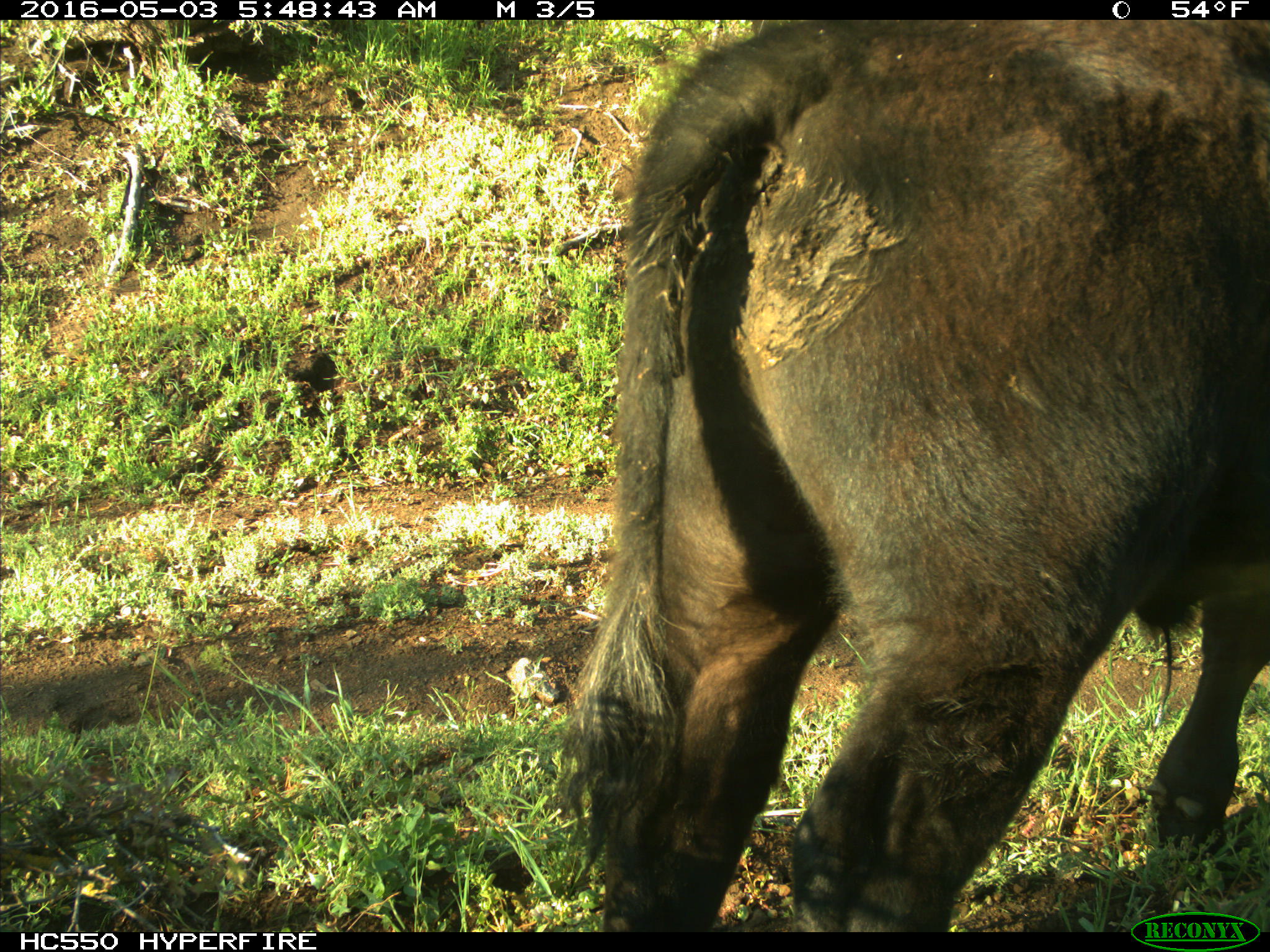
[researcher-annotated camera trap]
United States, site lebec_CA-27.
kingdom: Animalia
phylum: Chordata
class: Mammalia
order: Artiodactyla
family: Bovidae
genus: Bos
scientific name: Bos taurus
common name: domestic cow